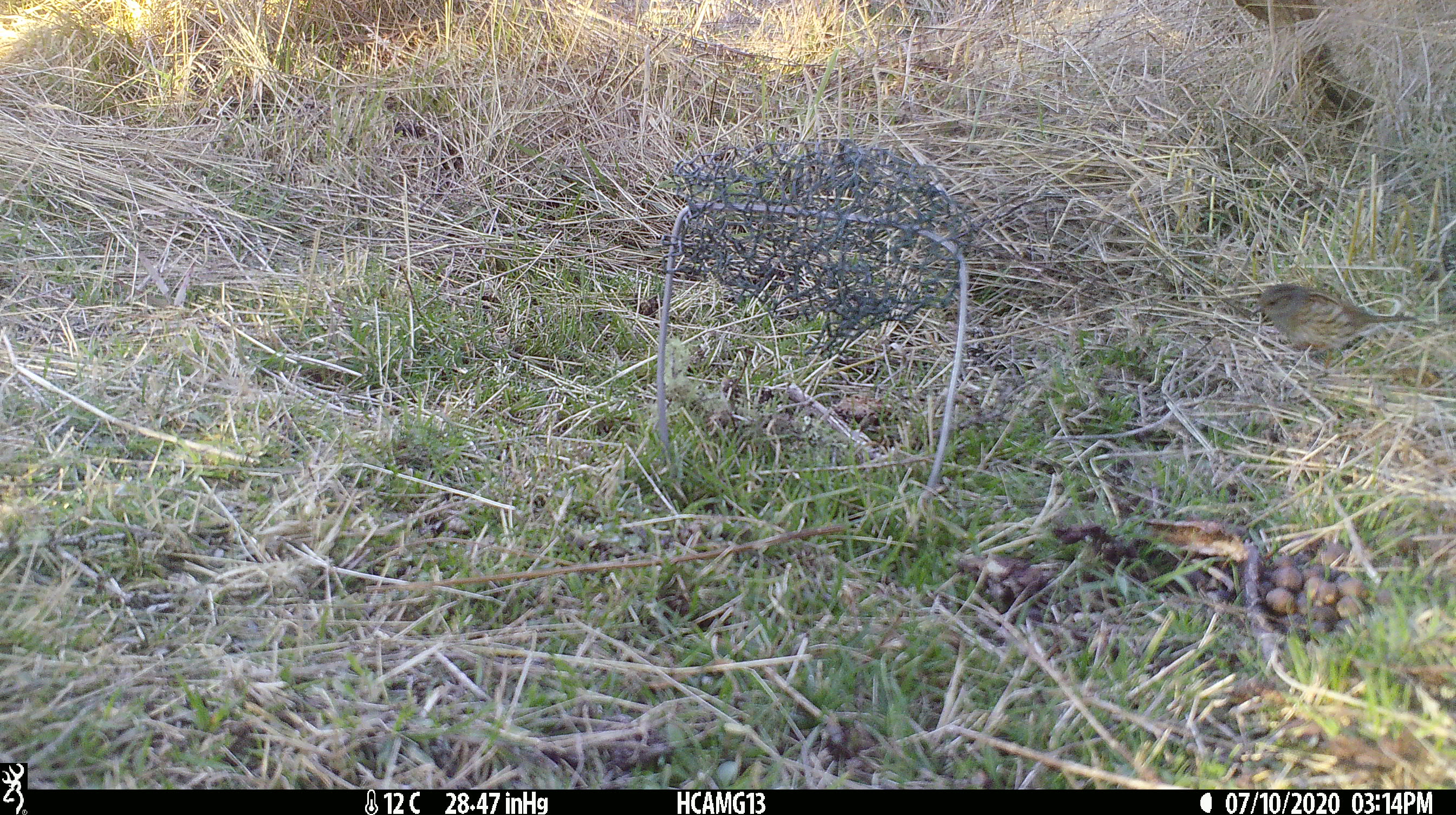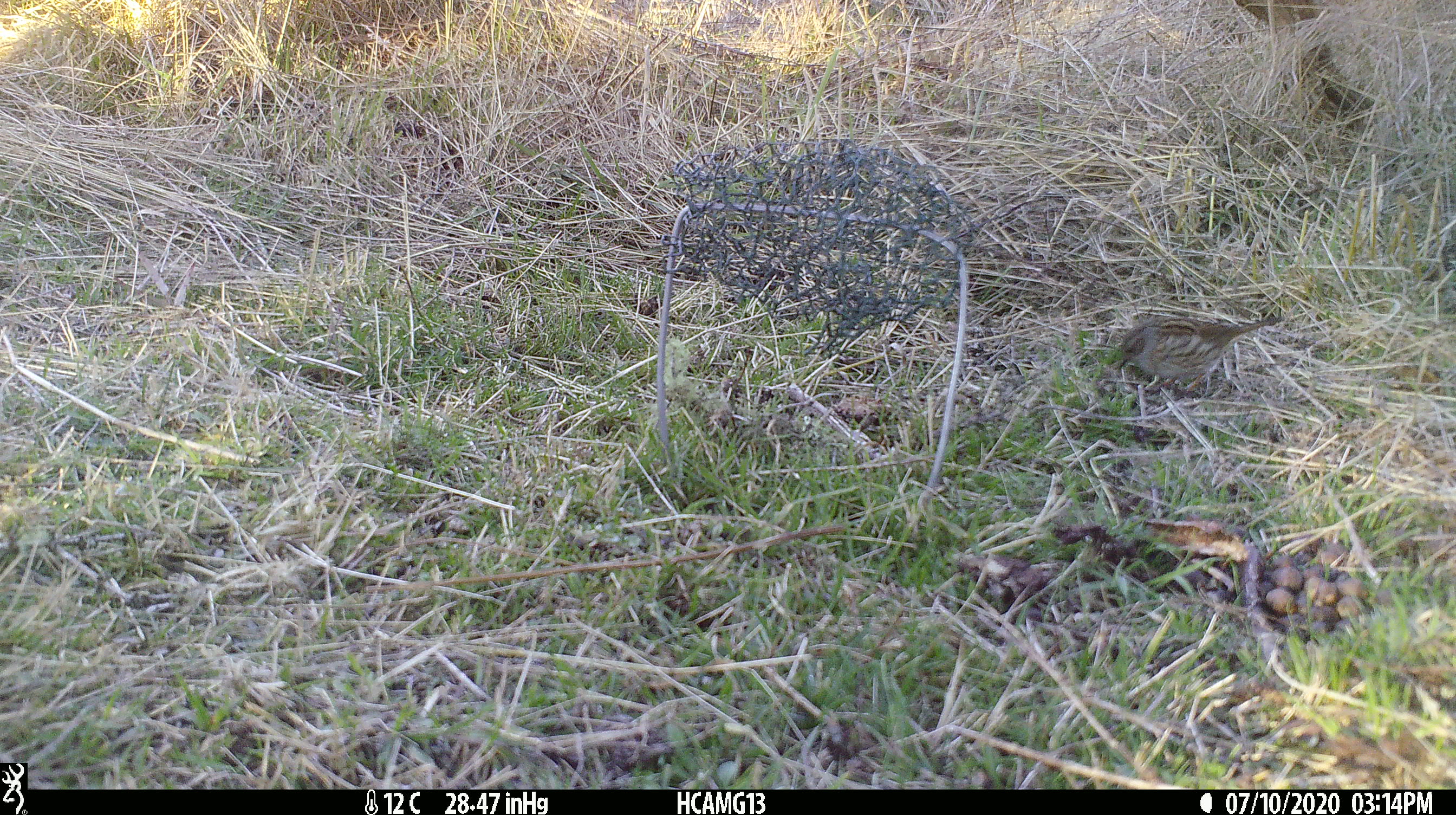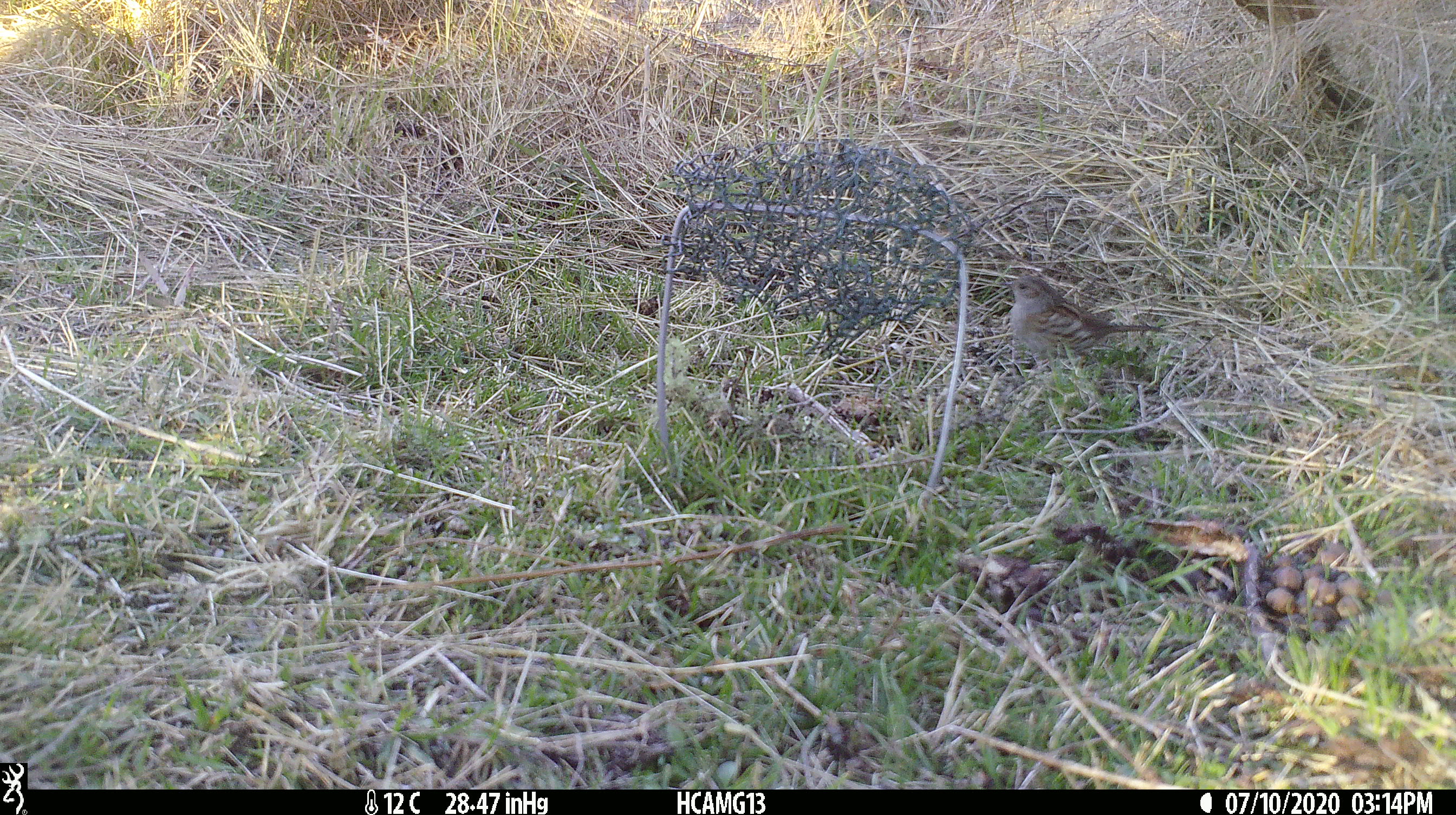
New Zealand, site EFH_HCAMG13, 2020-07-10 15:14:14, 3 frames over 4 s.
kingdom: Animalia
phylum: Chordata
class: Aves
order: Passeriformes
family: Prunellidae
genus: Prunella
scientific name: Prunella modularis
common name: dunnock